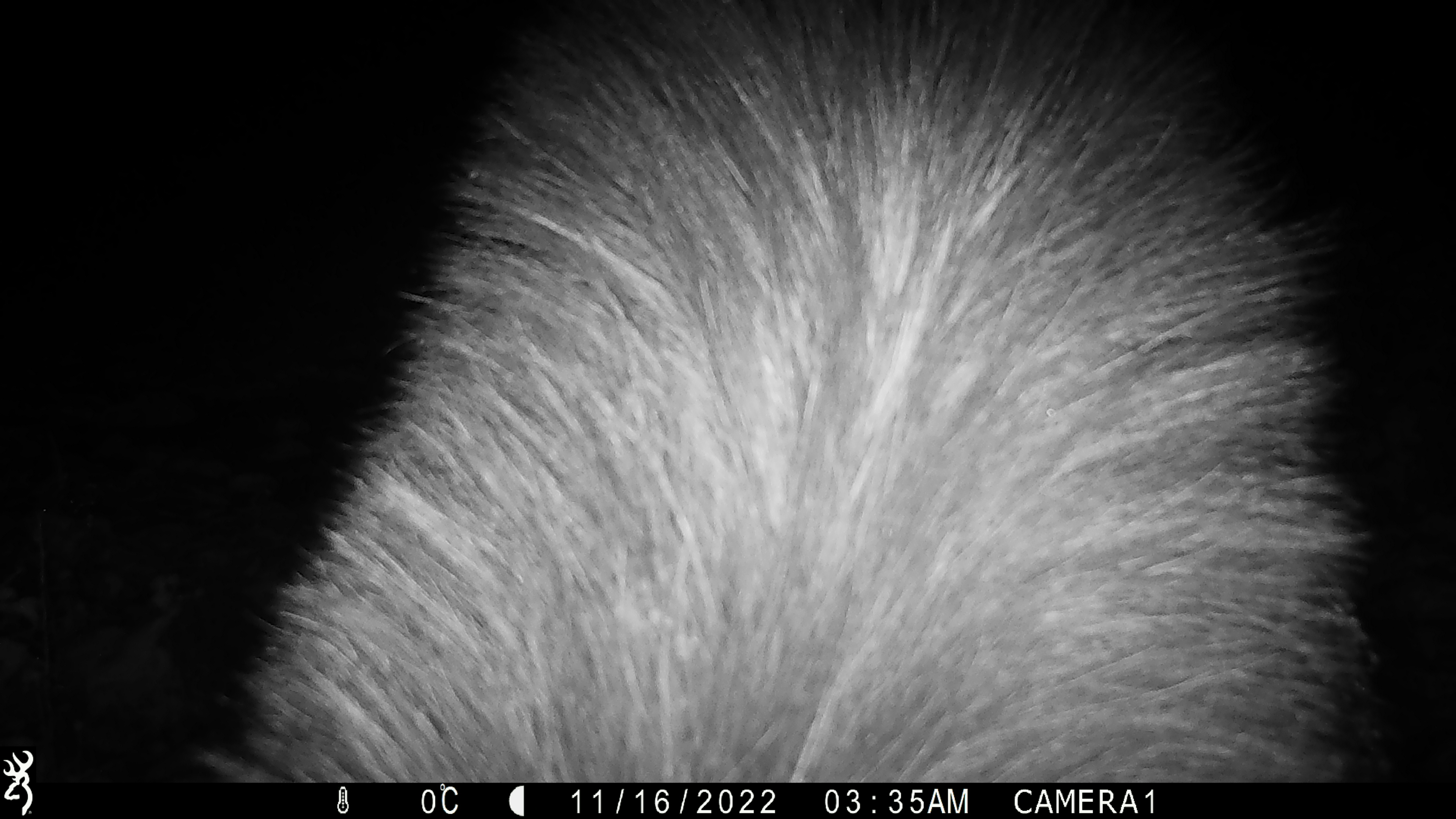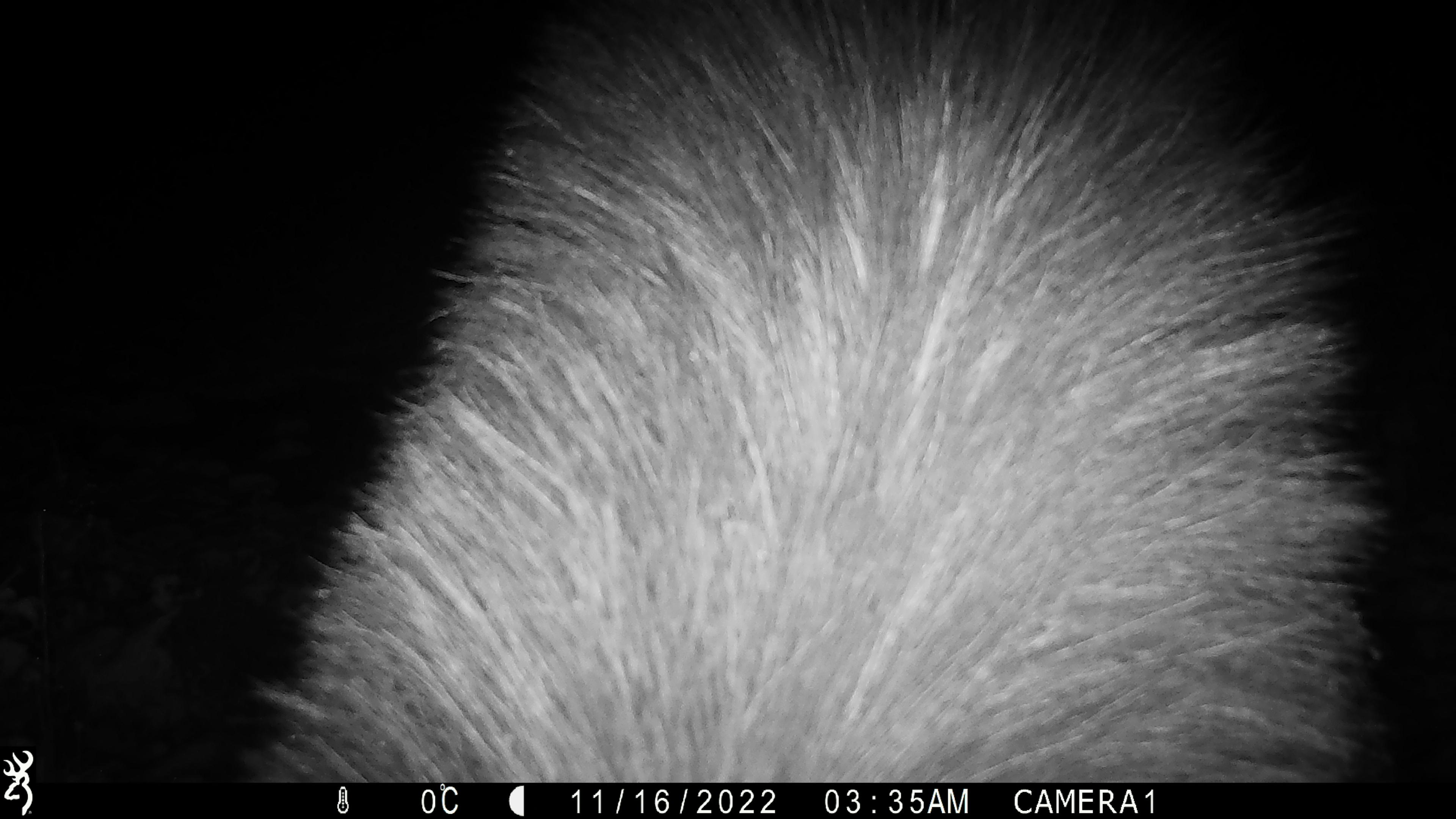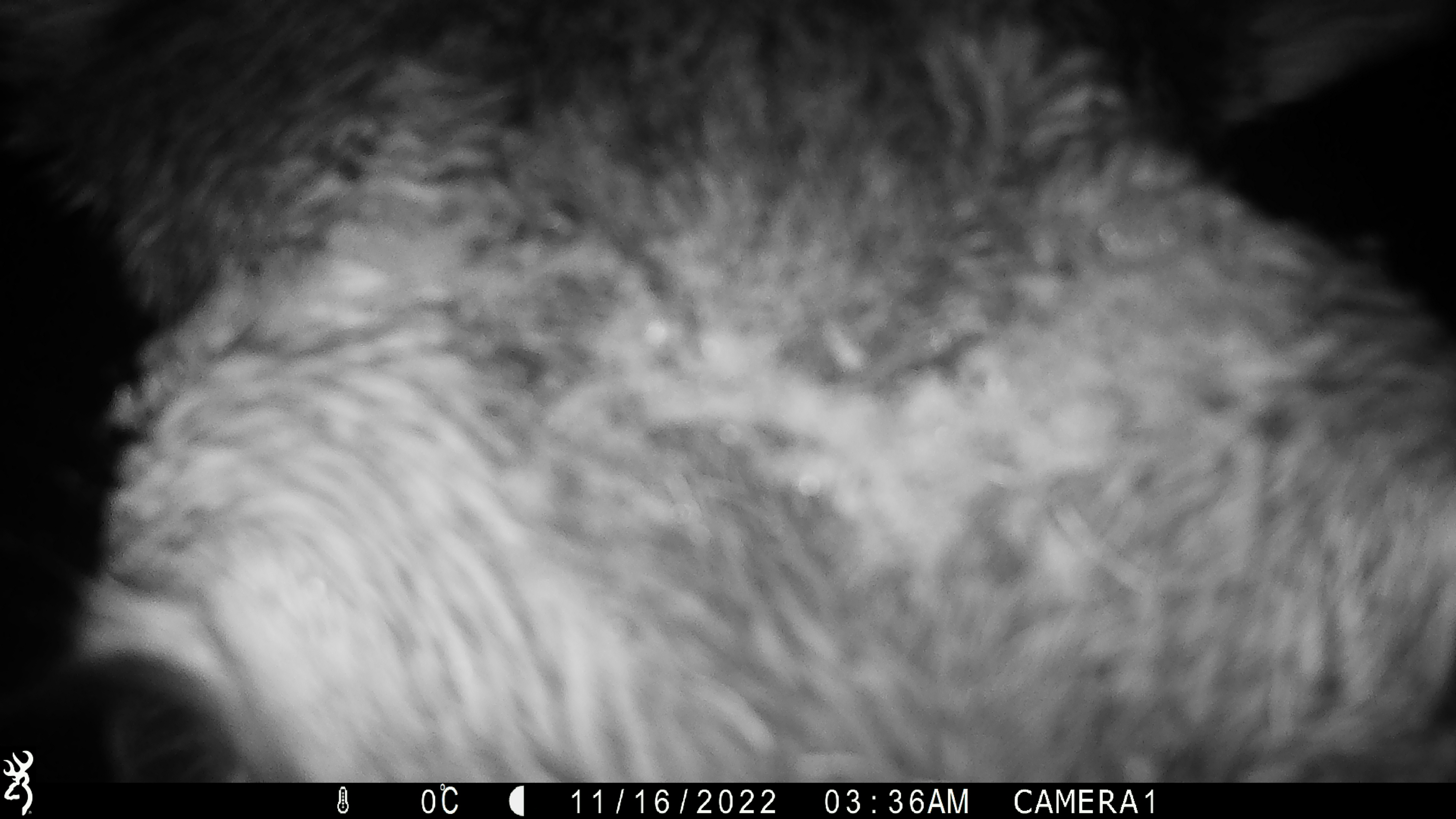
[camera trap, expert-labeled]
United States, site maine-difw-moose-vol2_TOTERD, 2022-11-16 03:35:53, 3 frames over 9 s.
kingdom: Animalia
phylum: Chordata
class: Mammalia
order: Artiodactyla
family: Cervidae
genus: Alces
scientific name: Alces alces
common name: moose